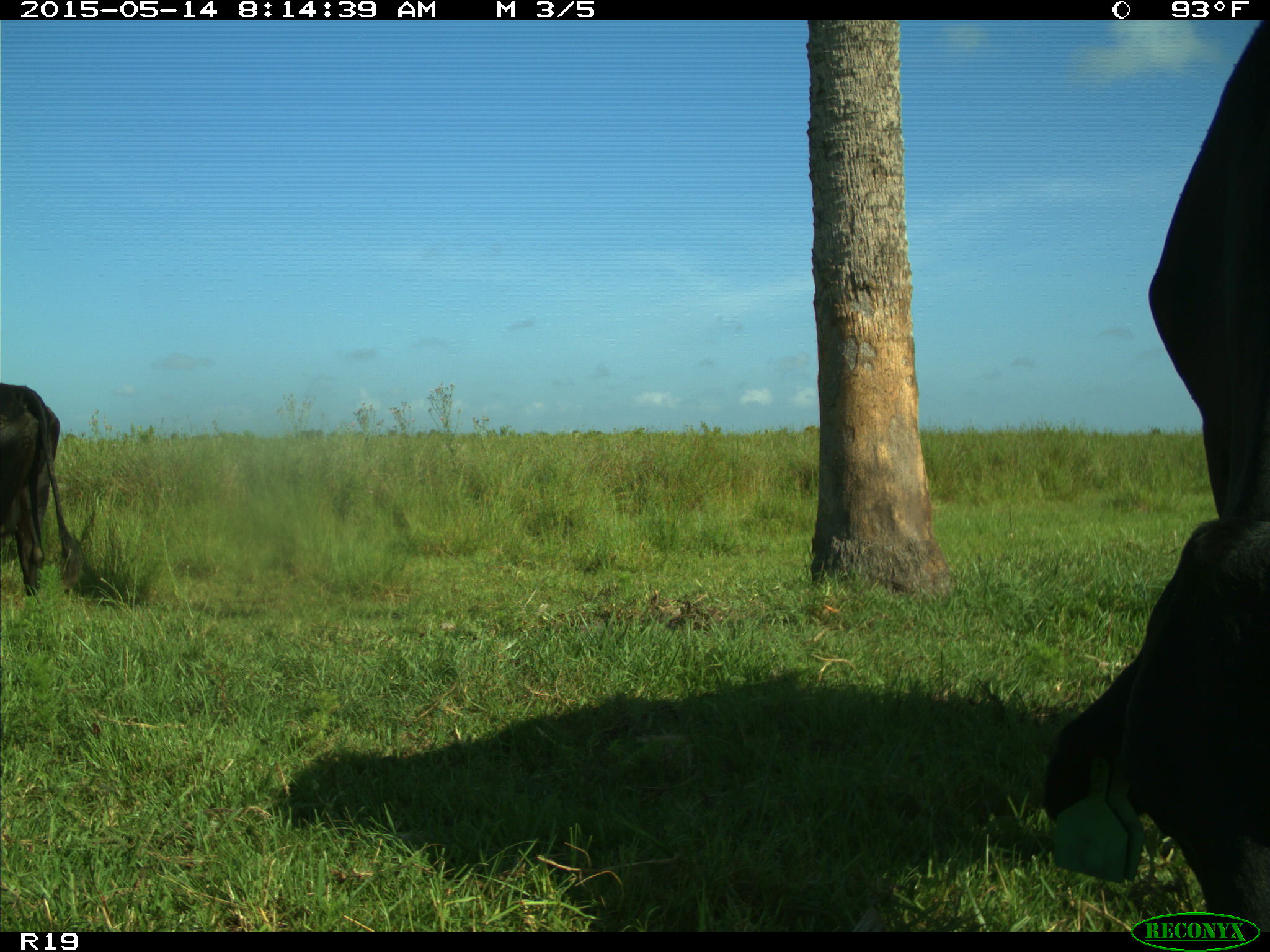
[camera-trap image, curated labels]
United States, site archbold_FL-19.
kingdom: Animalia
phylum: Chordata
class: Mammalia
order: Artiodactyla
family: Bovidae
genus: Bos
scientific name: Bos taurus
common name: domestic cow